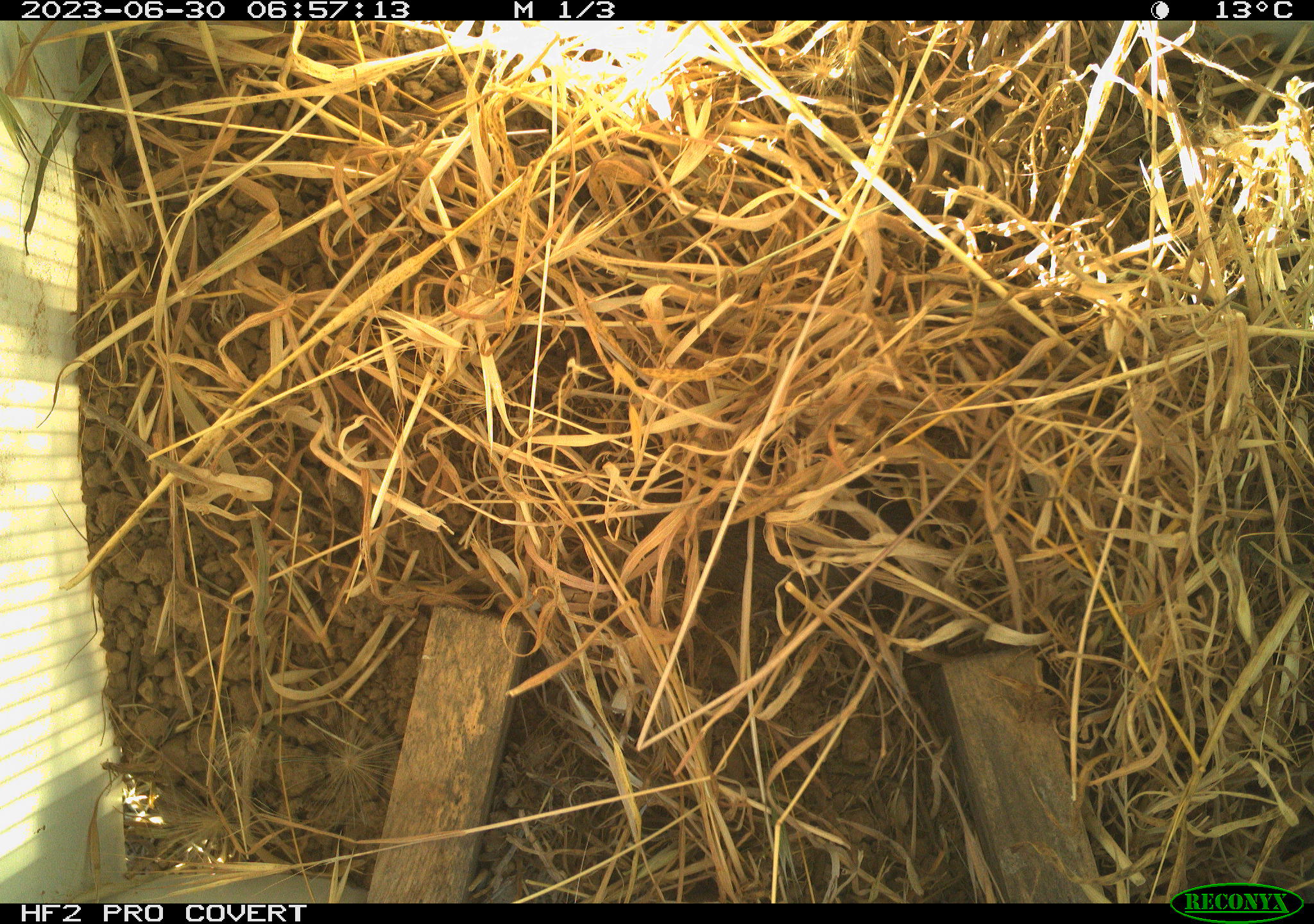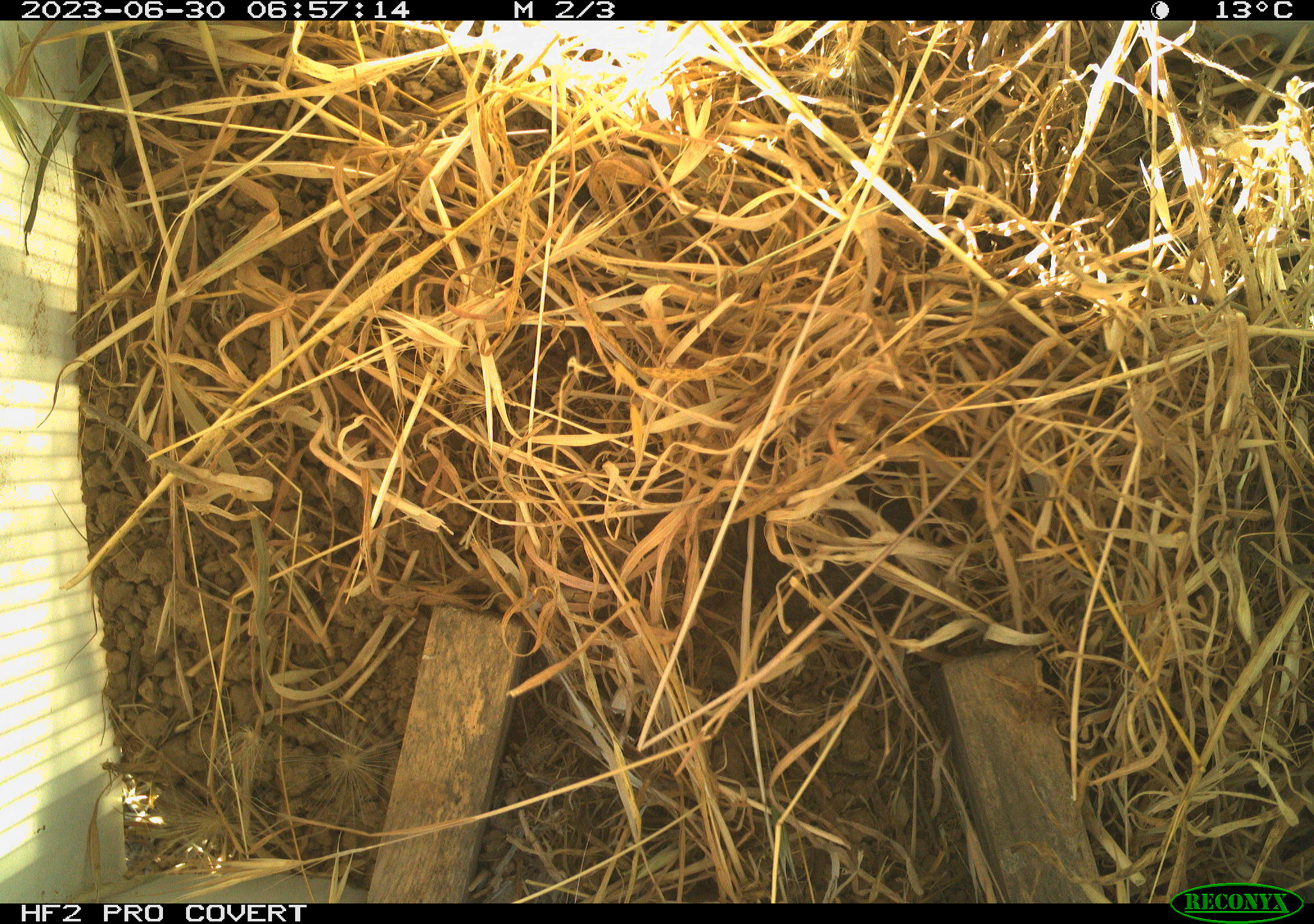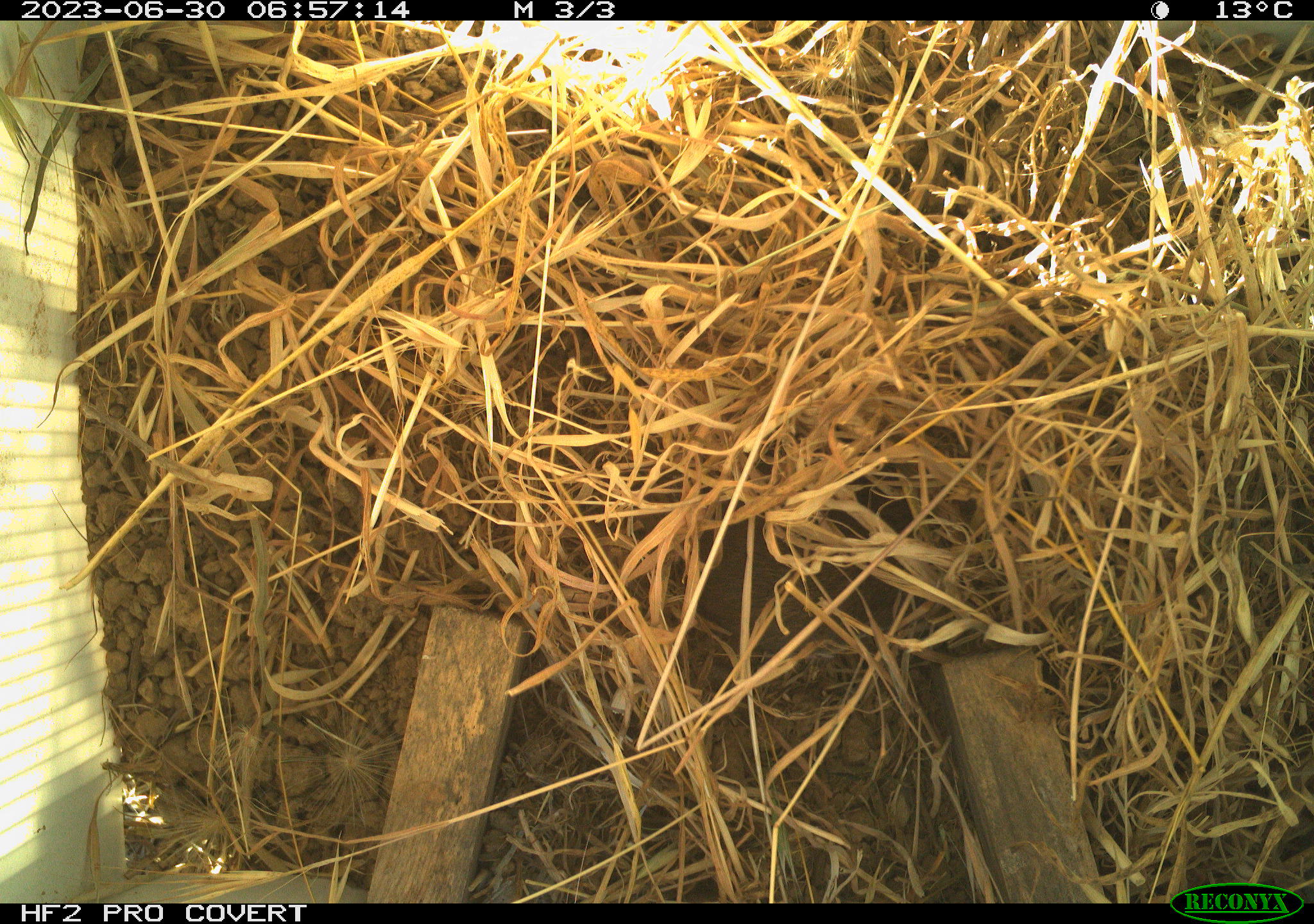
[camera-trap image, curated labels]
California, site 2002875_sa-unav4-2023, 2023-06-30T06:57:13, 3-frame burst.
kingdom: Animalia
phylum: Chordata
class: Mammalia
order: Rodentia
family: Cricetidae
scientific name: Arvicolinae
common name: voles, lemmings, and muskrats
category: arvicolinae subfamily